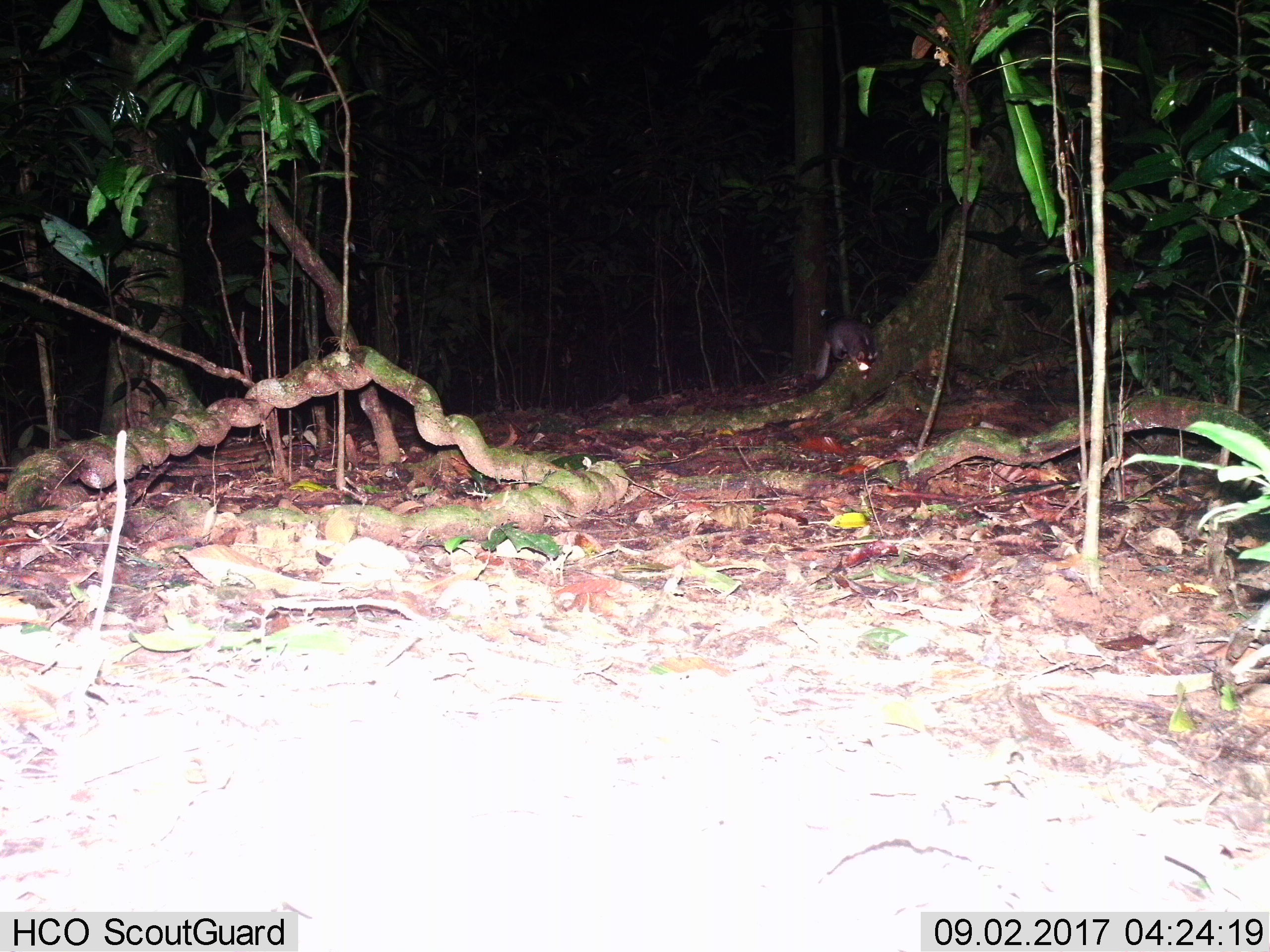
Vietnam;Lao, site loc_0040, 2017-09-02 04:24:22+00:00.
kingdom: Animalia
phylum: Chordata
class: Mammalia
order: Carnivora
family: Mustelidae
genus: Melogale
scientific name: Melogale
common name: ferret badger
Ferret badger (Melogale). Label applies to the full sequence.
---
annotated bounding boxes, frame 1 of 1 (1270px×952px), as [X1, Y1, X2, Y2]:
ferret badger: [813, 317, 877, 379]